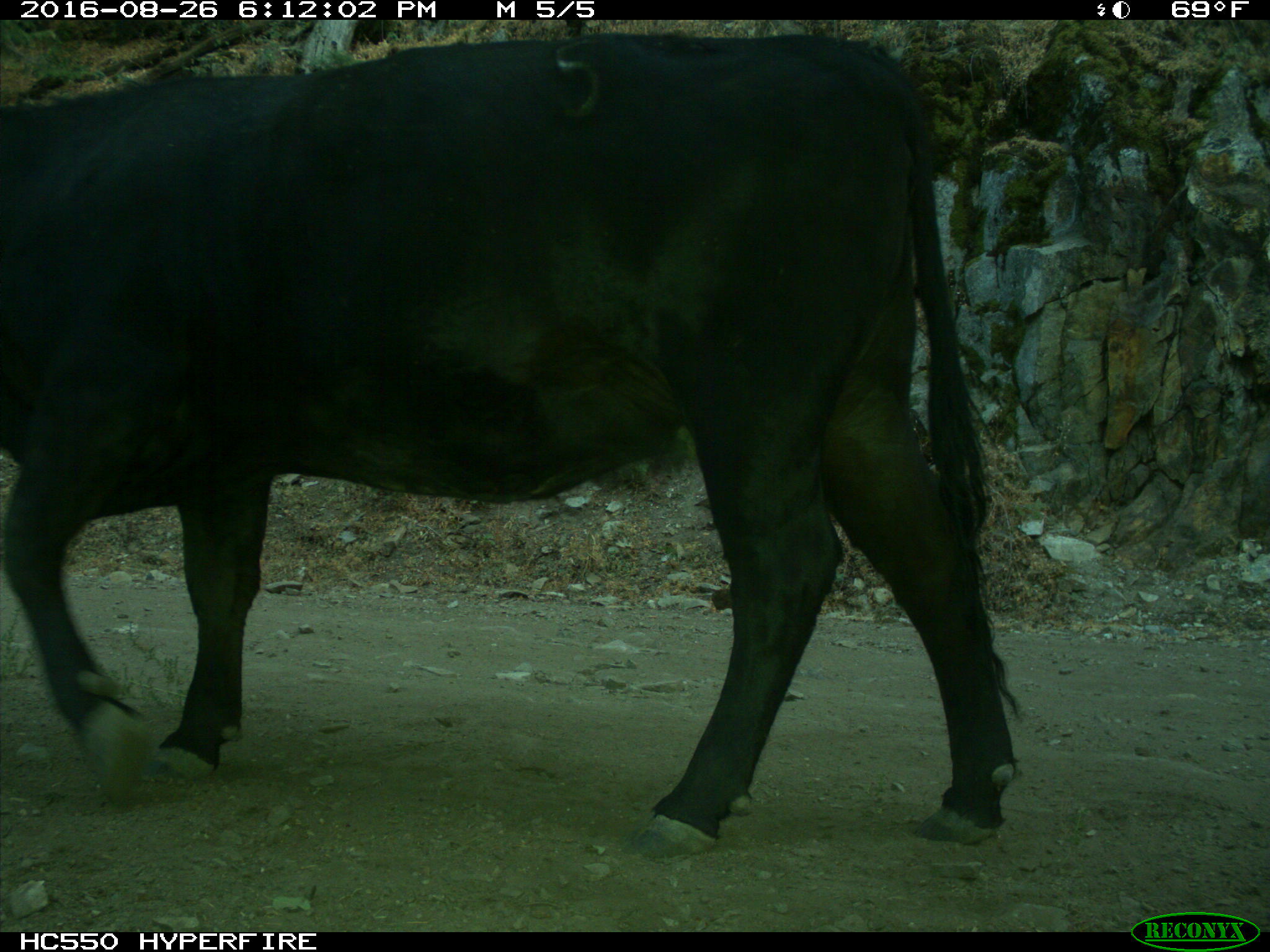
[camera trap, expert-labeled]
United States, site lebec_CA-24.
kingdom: Animalia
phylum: Chordata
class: Mammalia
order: Artiodactyla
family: Bovidae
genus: Bos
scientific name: Bos taurus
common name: domestic cow